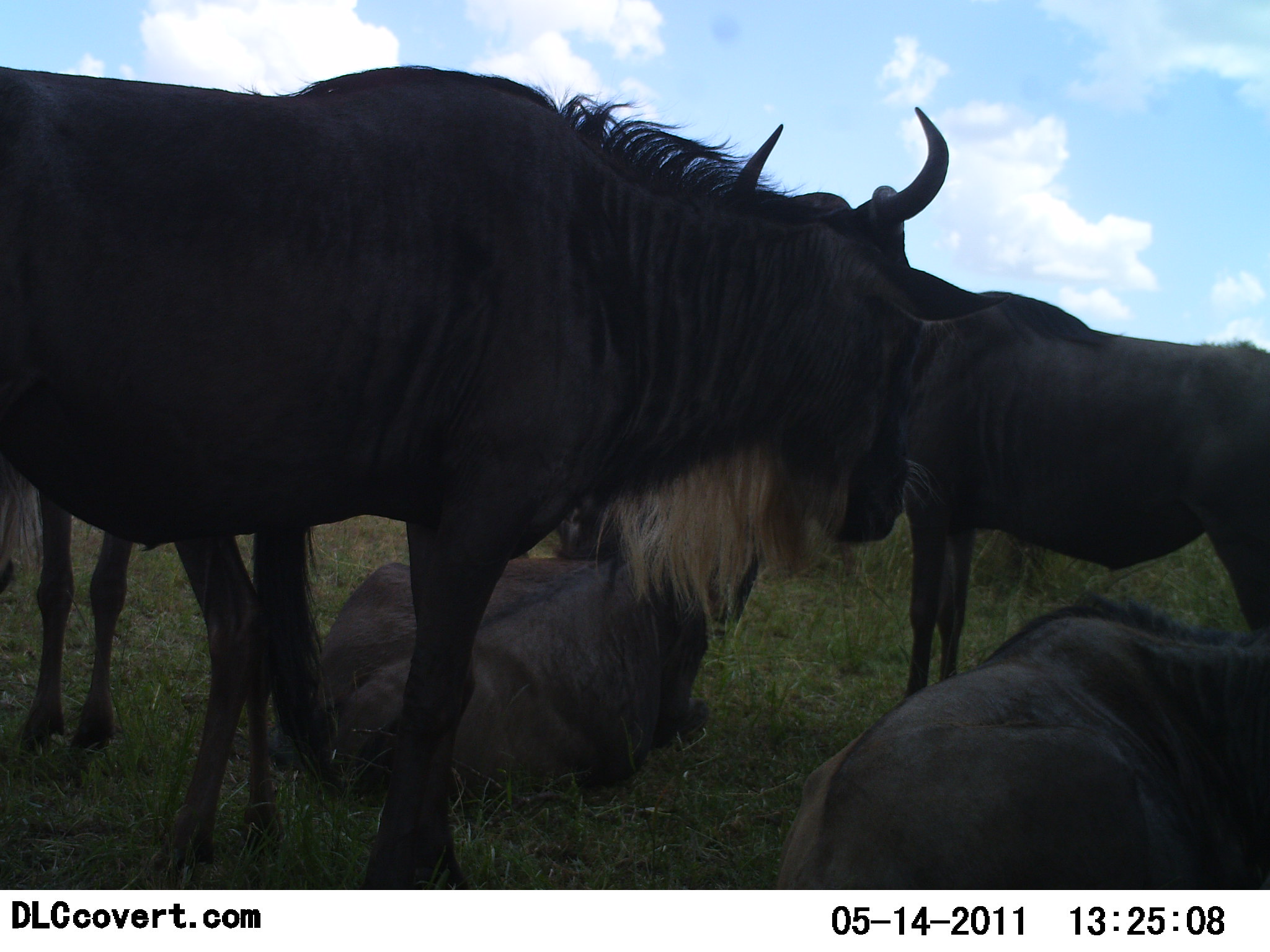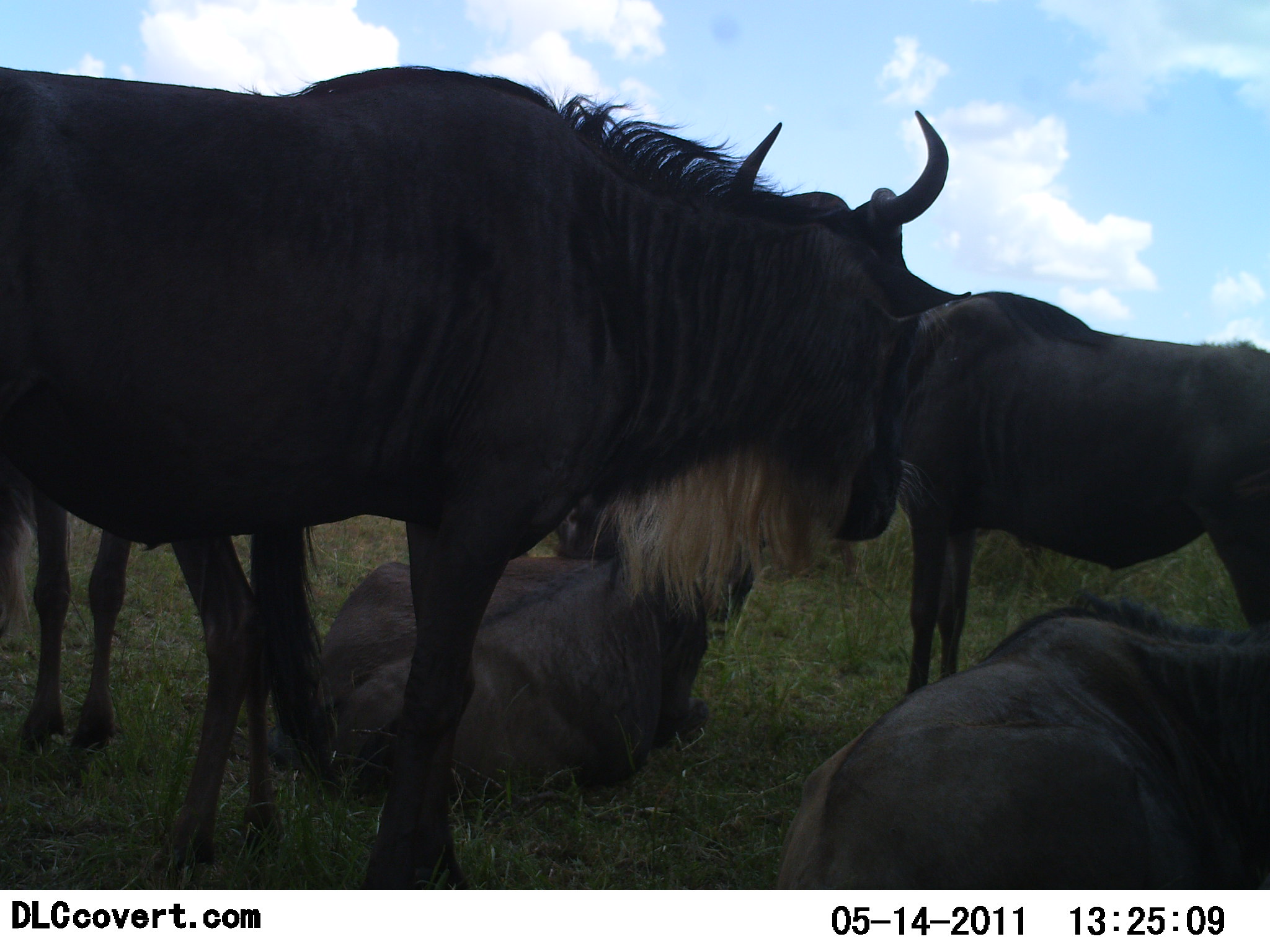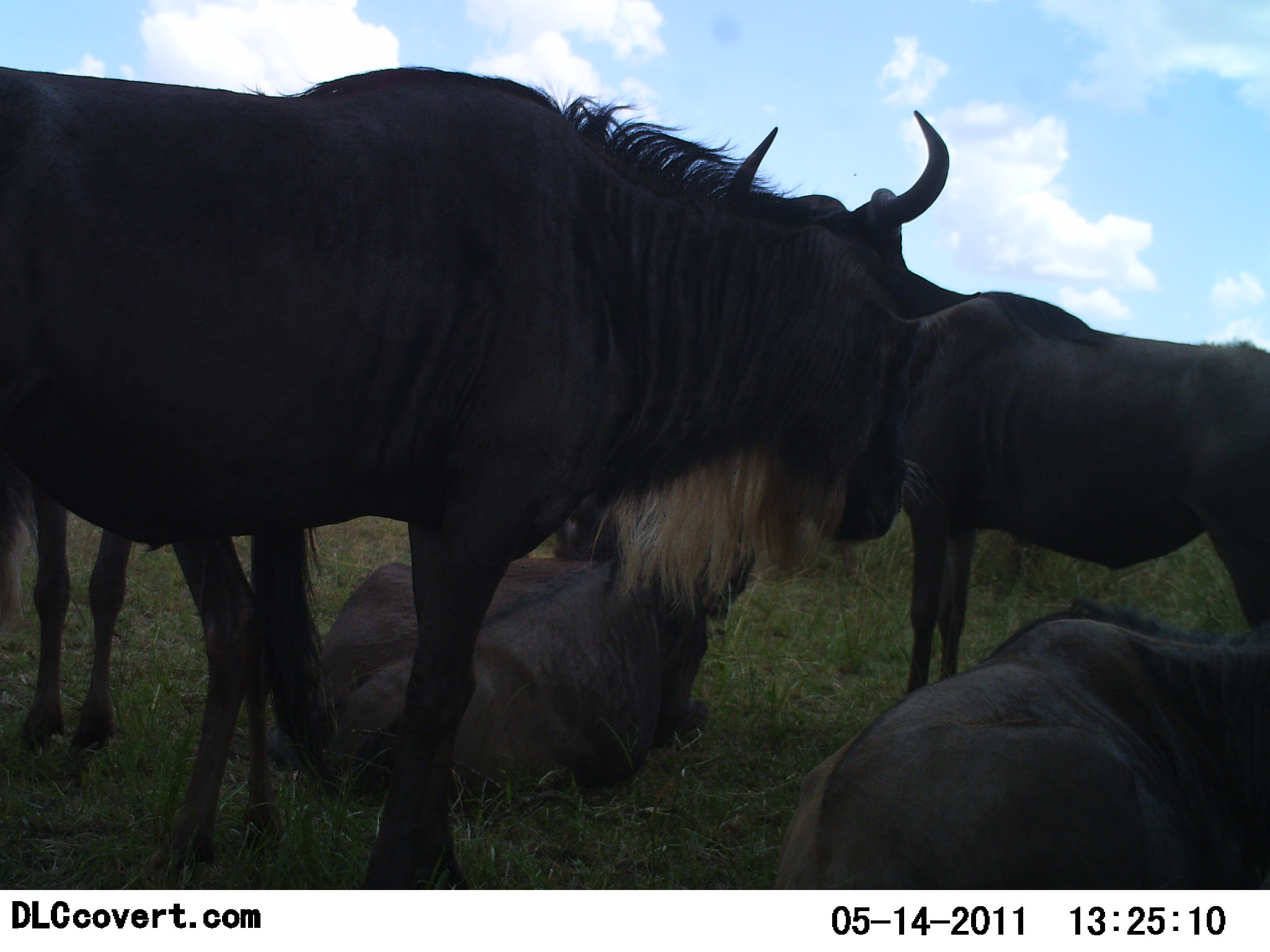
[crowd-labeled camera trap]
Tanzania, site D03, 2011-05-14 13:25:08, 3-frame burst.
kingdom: Animalia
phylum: Chordata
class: Mammalia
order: Artiodactyla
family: Bovidae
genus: Connochaetes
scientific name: Connochaetes taurinus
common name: blue wildebeest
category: wildebeest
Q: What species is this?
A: Wildebeest (blue wildebeest) (Connochaetes taurinus).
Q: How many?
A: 5.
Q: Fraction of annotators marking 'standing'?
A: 64%.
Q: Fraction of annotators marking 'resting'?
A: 91%.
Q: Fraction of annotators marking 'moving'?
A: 0%.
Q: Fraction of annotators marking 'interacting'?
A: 18%.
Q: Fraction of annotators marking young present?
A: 9%.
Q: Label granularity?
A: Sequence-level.